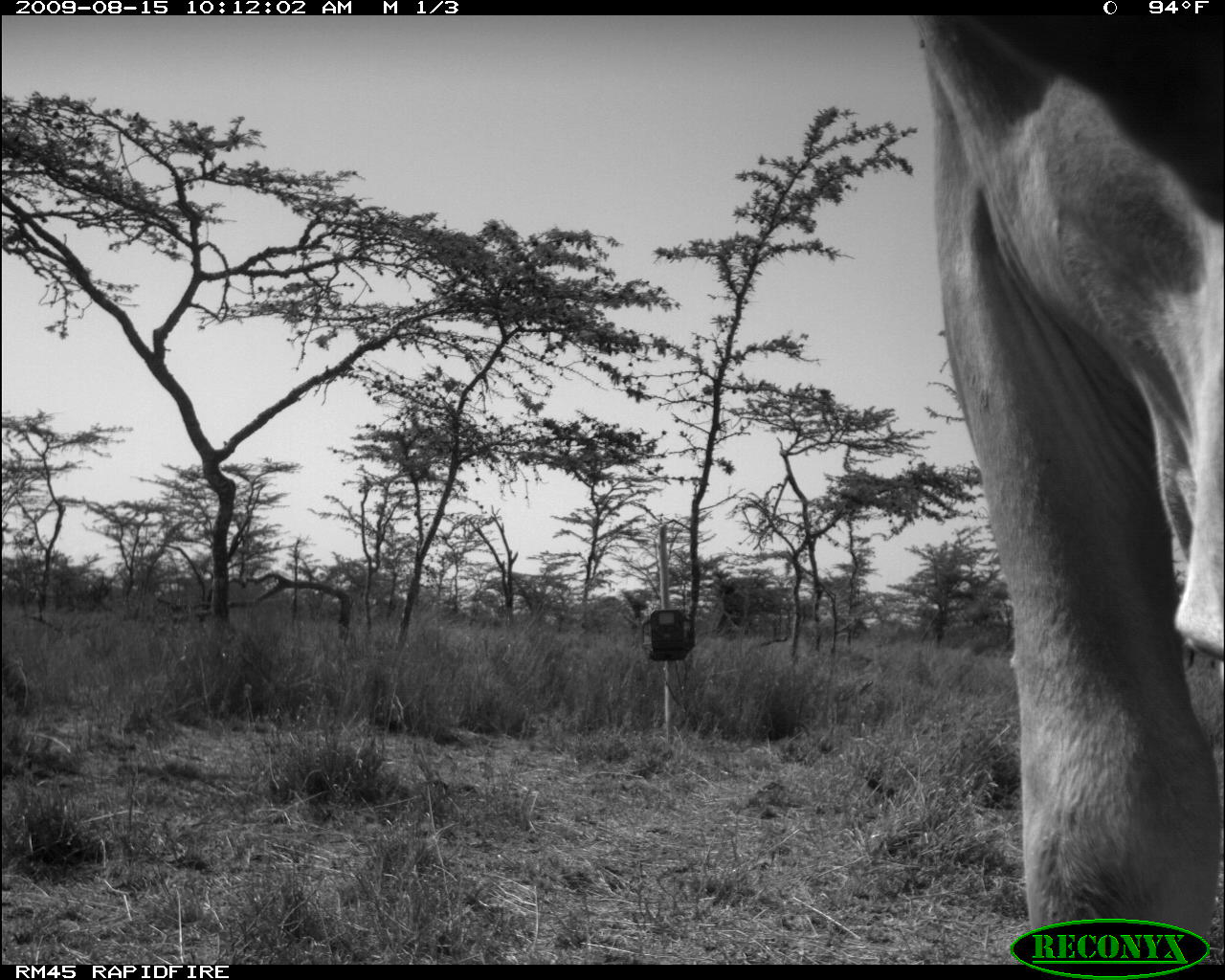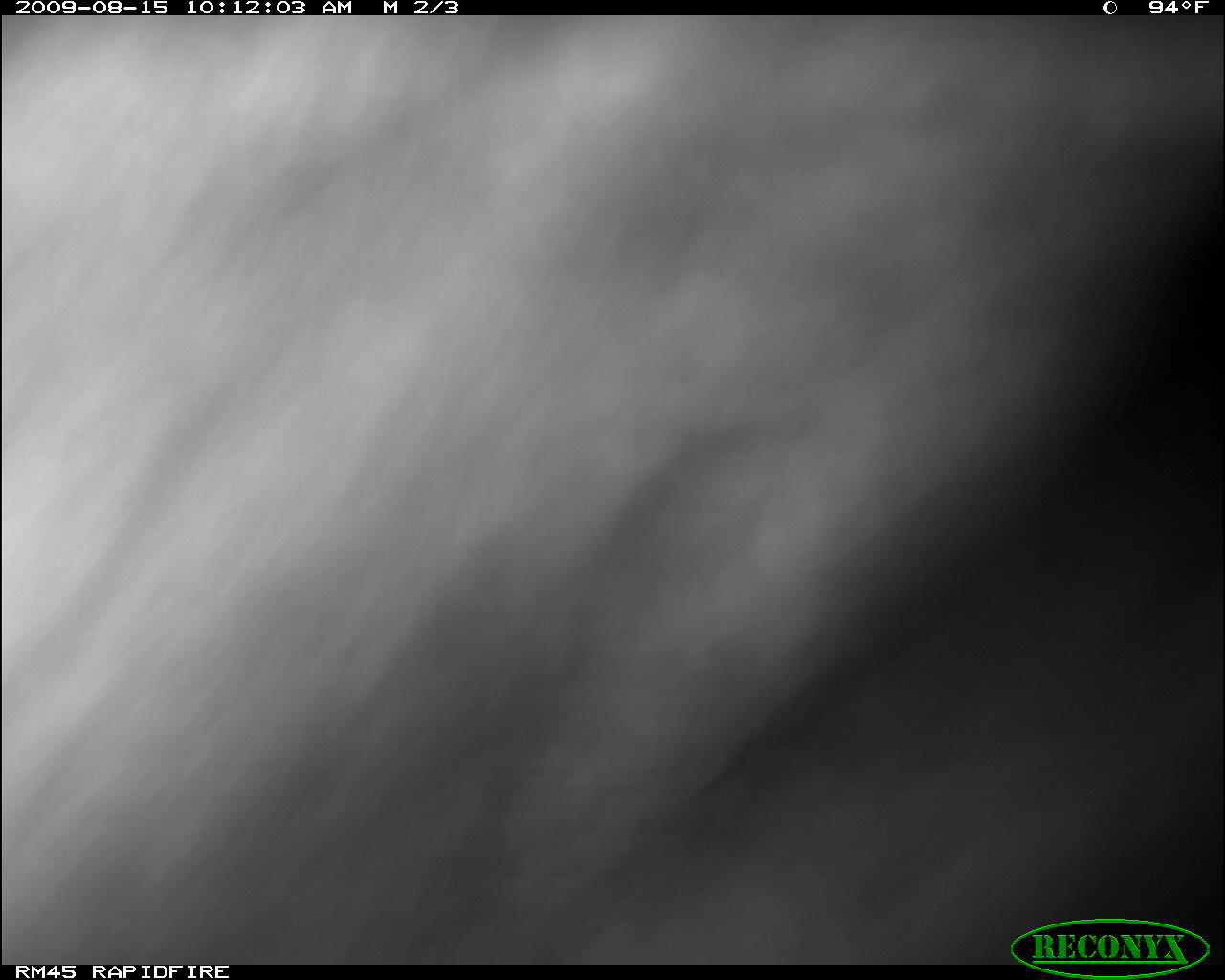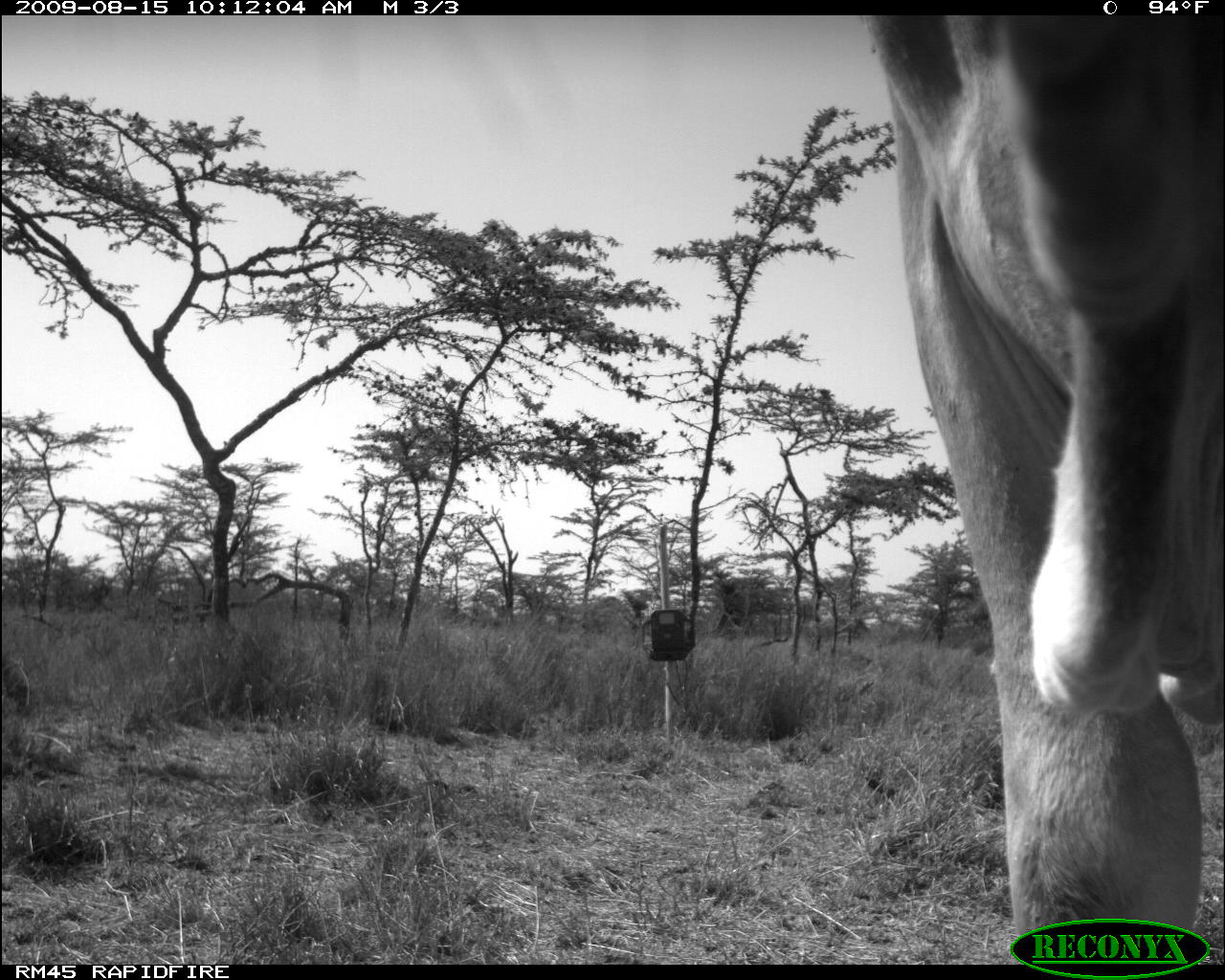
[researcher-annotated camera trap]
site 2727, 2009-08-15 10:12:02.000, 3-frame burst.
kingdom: Animalia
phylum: Chordata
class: Mammalia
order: Artiodactyla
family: Bovidae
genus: Bos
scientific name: Bos taurus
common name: domestic cattle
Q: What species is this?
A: Bos taurus (domestic cattle).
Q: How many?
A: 1.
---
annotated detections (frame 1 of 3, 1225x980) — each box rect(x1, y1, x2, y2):
bos taurus: rect(910, 16, 1225, 964)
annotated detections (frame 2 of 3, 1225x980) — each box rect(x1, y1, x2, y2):
bos taurus: rect(0, 15, 1225, 964)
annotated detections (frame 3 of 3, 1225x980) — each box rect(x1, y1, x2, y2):
bos taurus: rect(867, 14, 1225, 964)